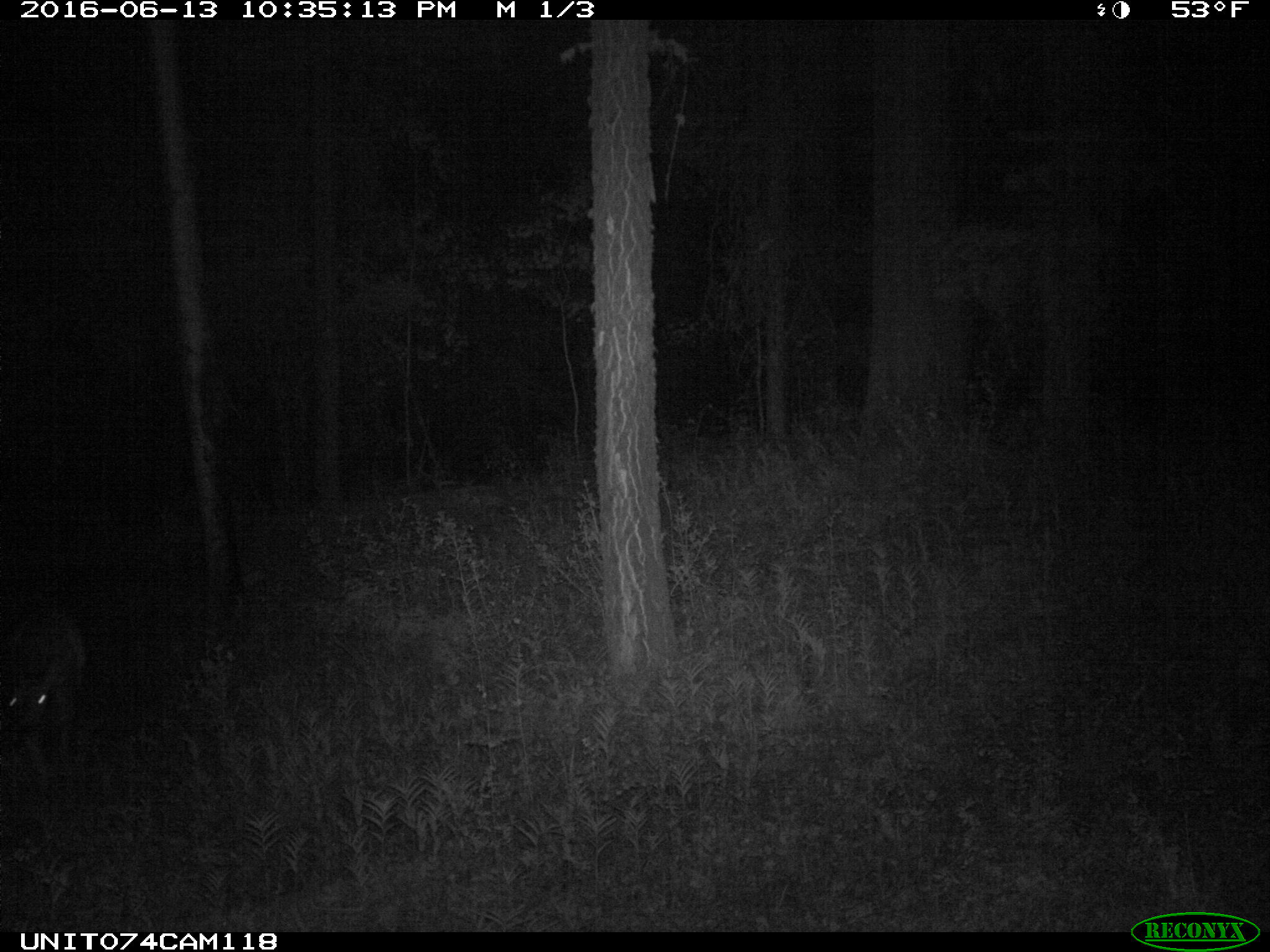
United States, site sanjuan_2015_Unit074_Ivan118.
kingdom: Animalia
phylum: Chordata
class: Mammalia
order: Artiodactyla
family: Cervidae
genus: Odocoileus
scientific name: Odocoileus hemionus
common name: mule deer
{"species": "Odocoileus hemionus (mule deer)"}